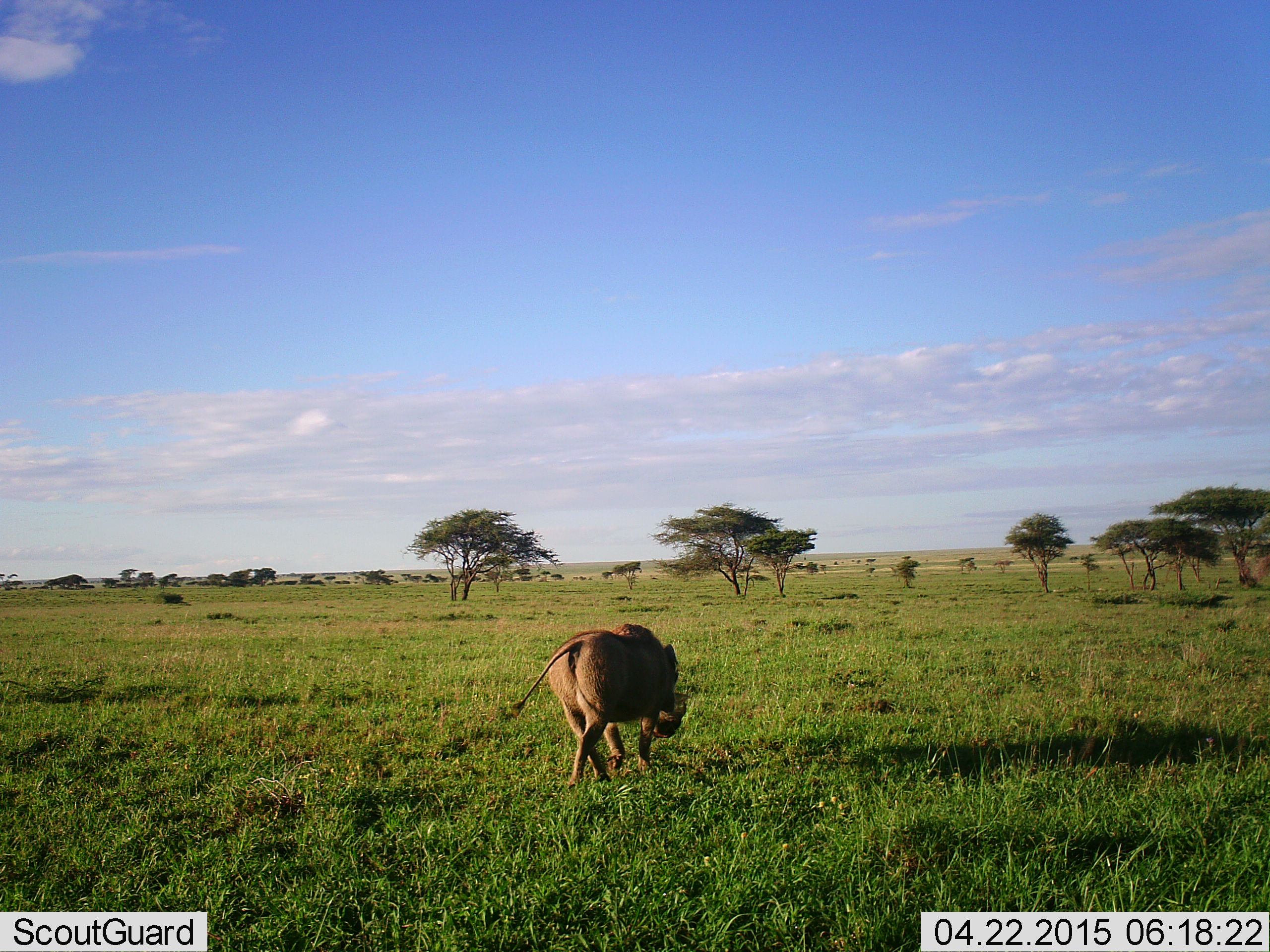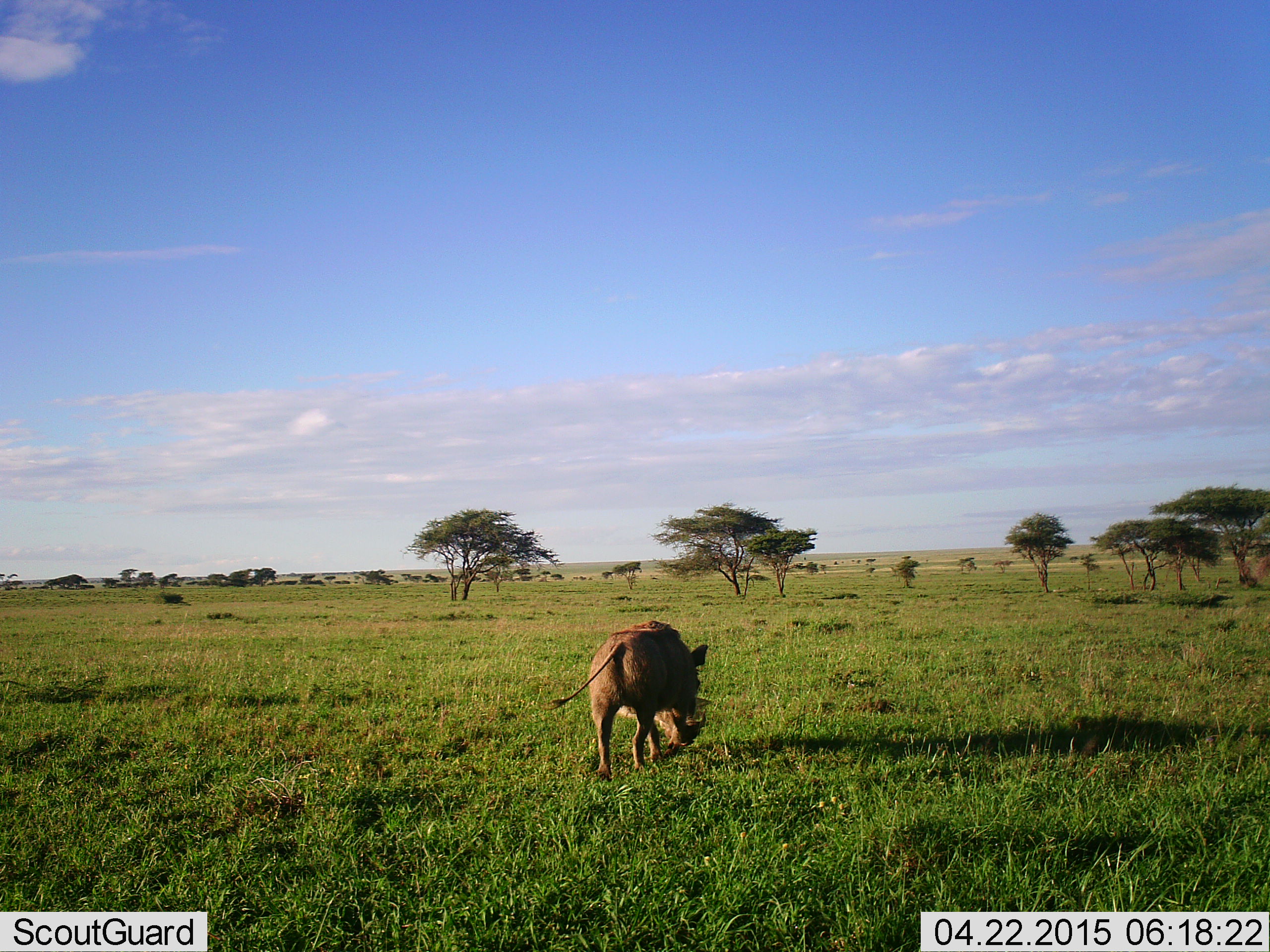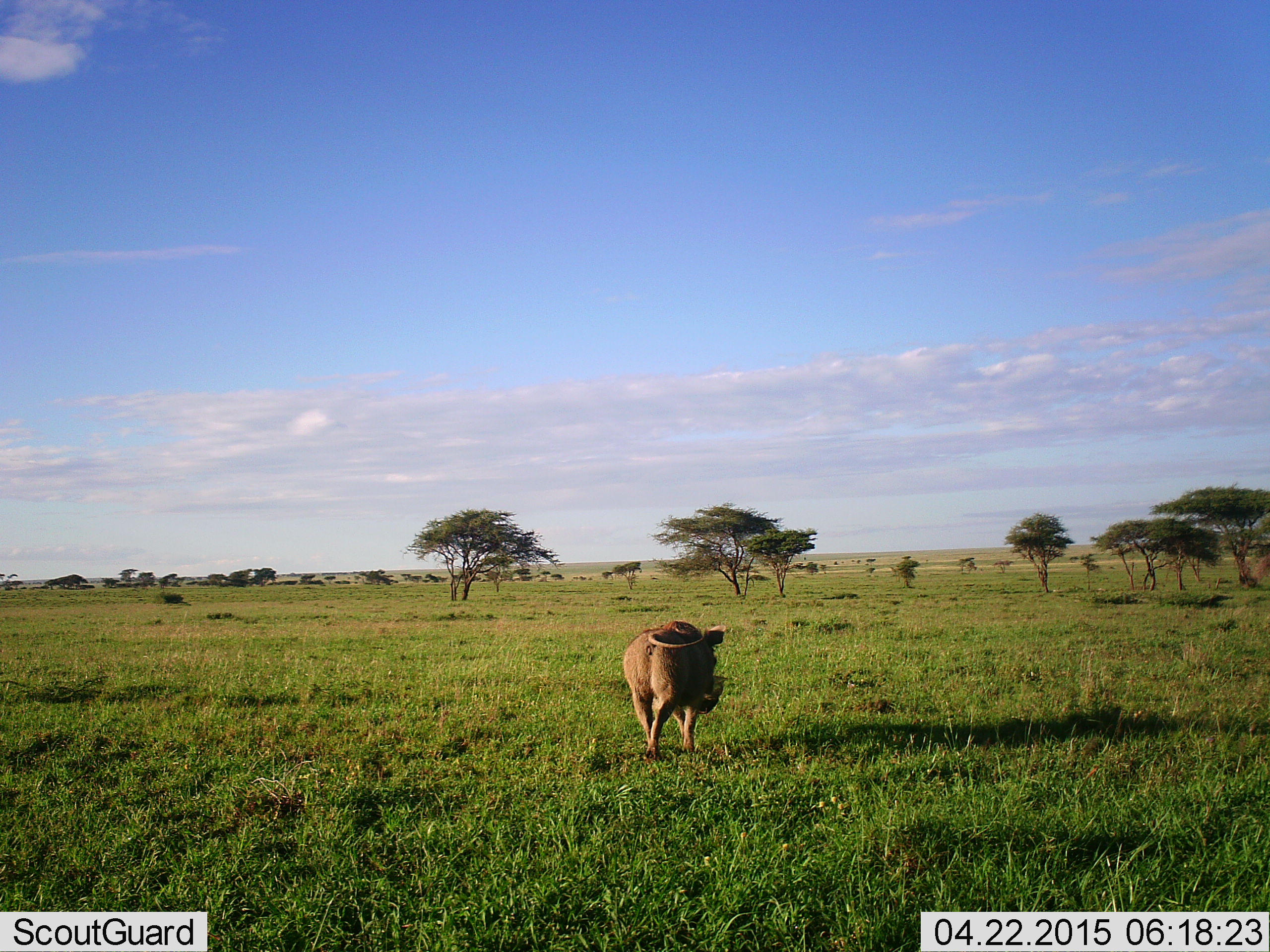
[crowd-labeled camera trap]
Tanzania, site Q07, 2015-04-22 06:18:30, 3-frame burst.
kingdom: Animalia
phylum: Chordata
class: Mammalia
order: Artiodactyla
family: Suidae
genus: Phacochoerus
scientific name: Phacochoerus africanus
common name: warthog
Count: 1.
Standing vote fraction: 0%.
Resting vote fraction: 0%.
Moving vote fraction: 90%.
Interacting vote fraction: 0%.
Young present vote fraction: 0%.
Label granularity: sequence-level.